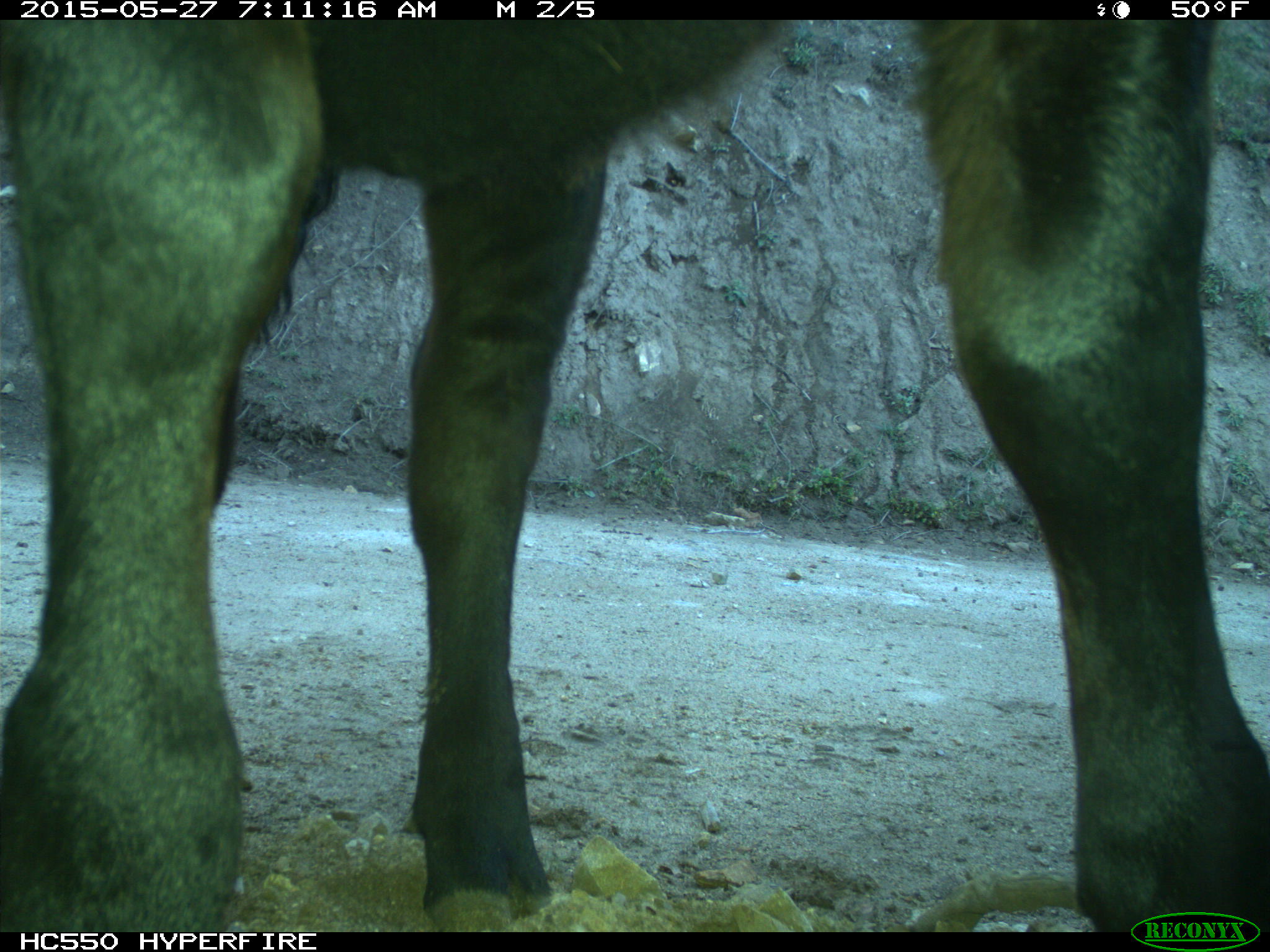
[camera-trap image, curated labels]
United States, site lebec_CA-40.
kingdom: Animalia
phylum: Chordata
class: Mammalia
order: Artiodactyla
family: Bovidae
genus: Bos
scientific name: Bos taurus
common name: domestic cow